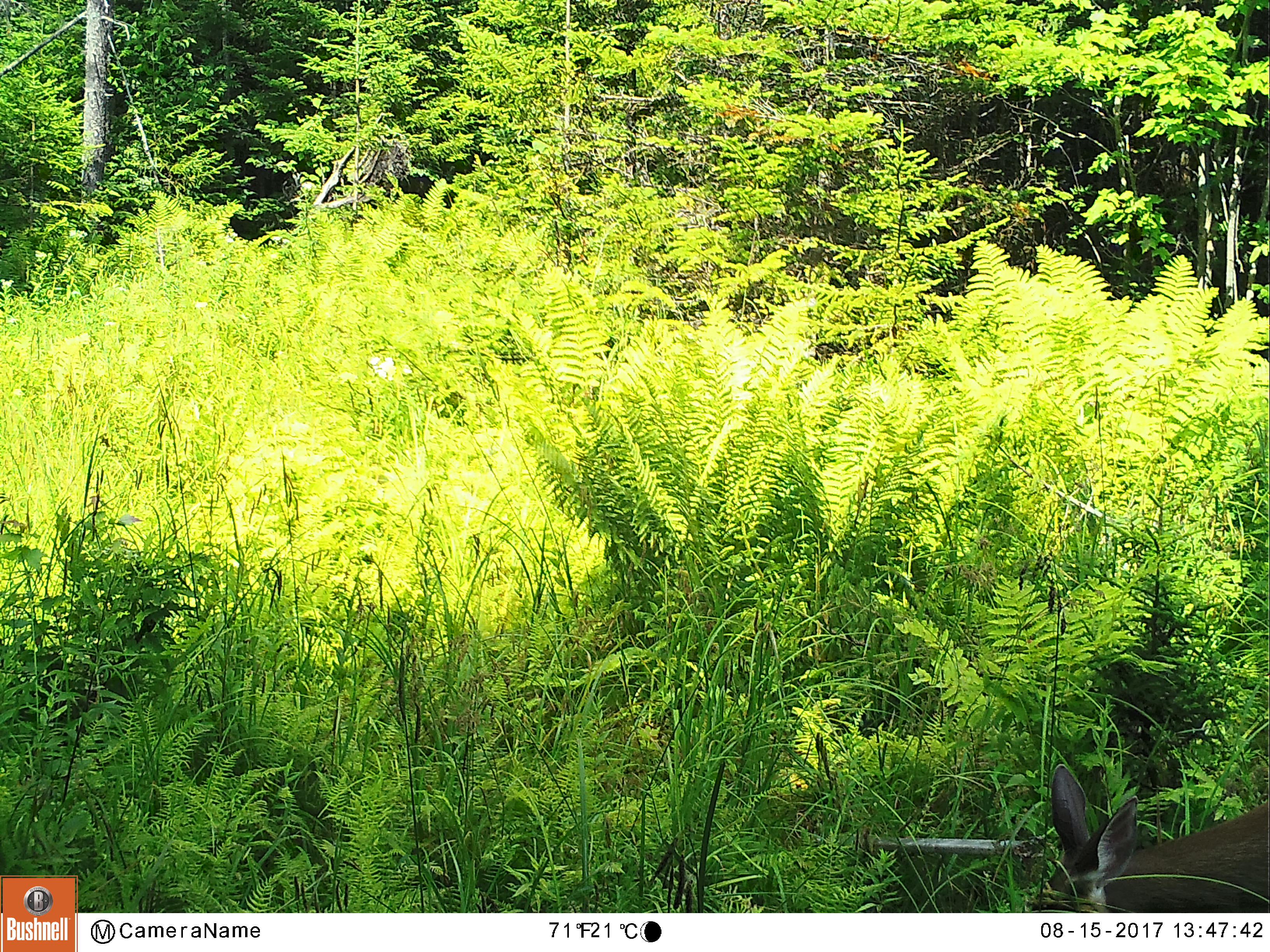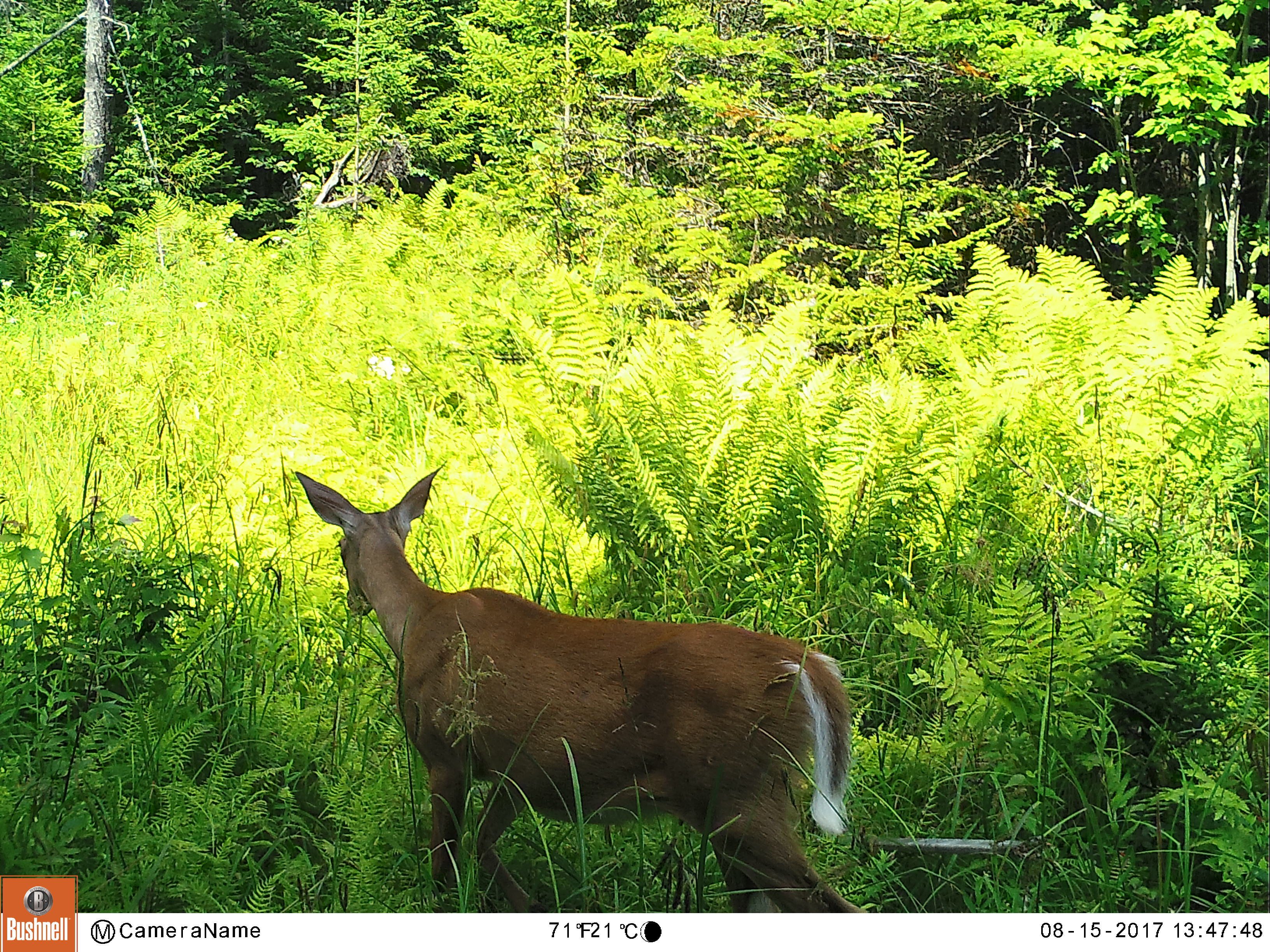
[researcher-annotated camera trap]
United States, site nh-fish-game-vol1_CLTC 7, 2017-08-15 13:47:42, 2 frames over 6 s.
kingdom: Animalia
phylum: Chordata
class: Mammalia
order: Artiodactyla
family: Cervidae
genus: Odocoileus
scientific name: Odocoileus virginianus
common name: white-tailed deer